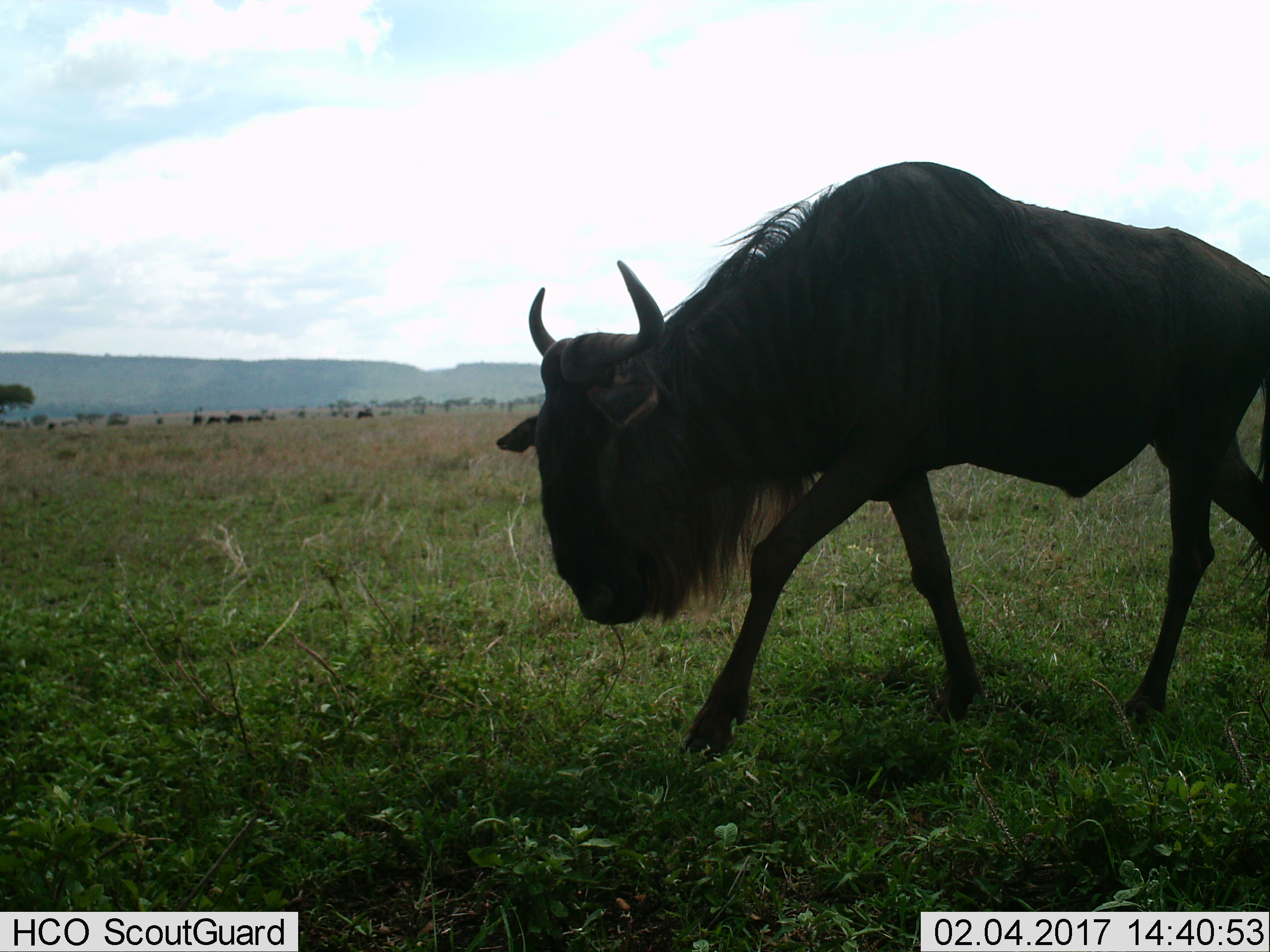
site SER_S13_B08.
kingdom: Animalia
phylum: Chordata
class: Mammalia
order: Artiodactyla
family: Bovidae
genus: Connochaetes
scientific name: Connochaetes taurinus taurinus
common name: blue wildebeest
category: wildebeestblue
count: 6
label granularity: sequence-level